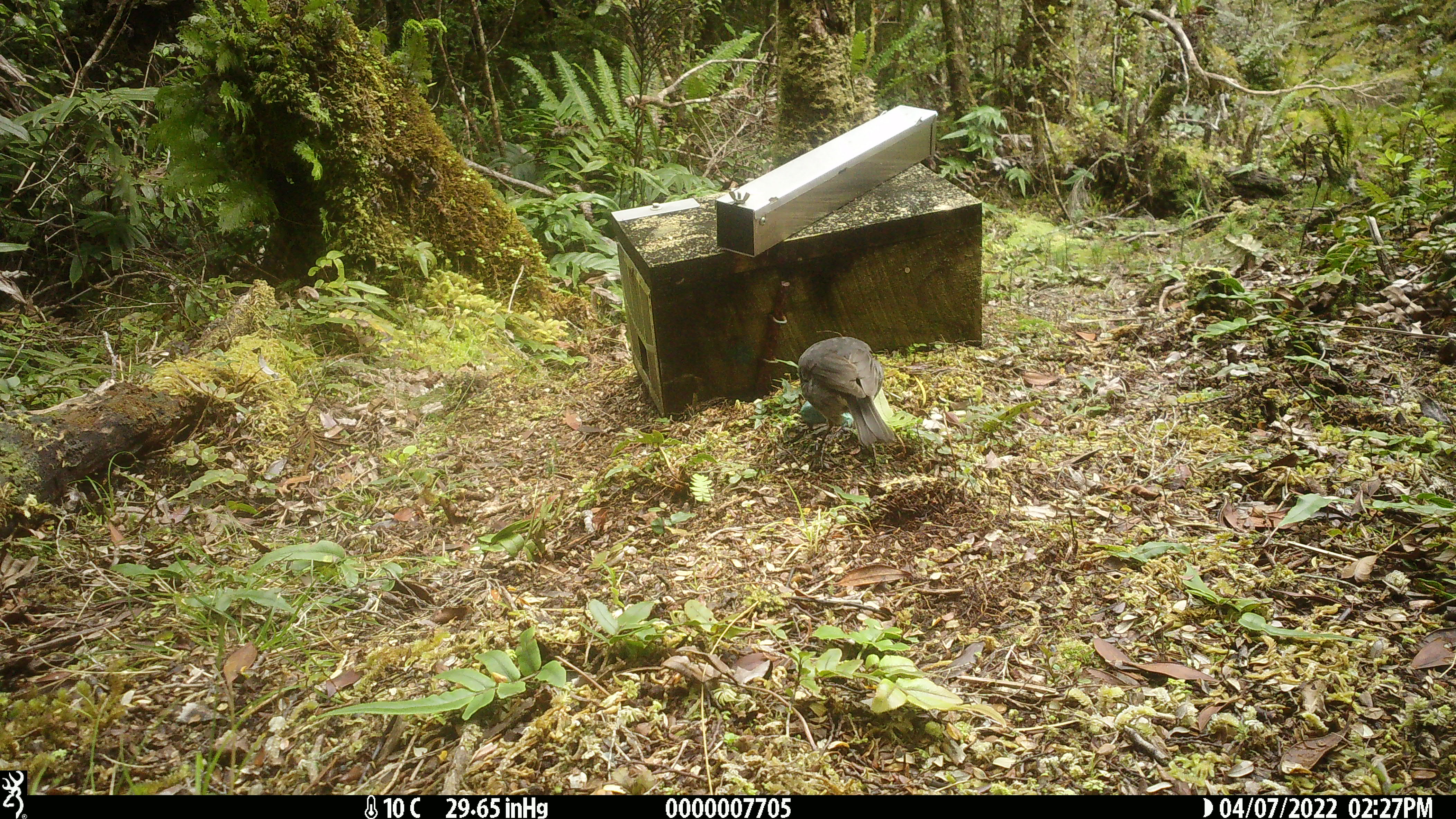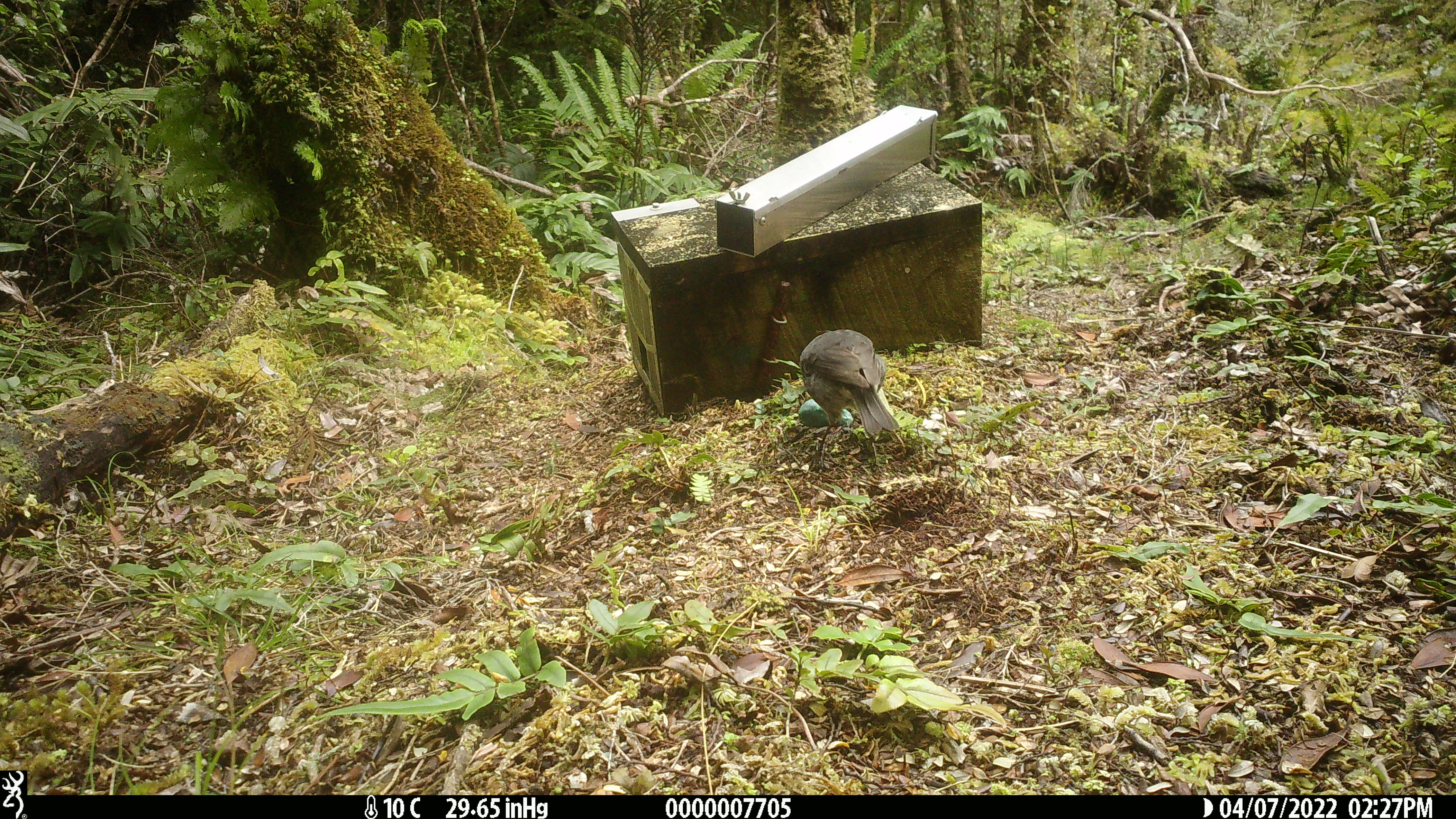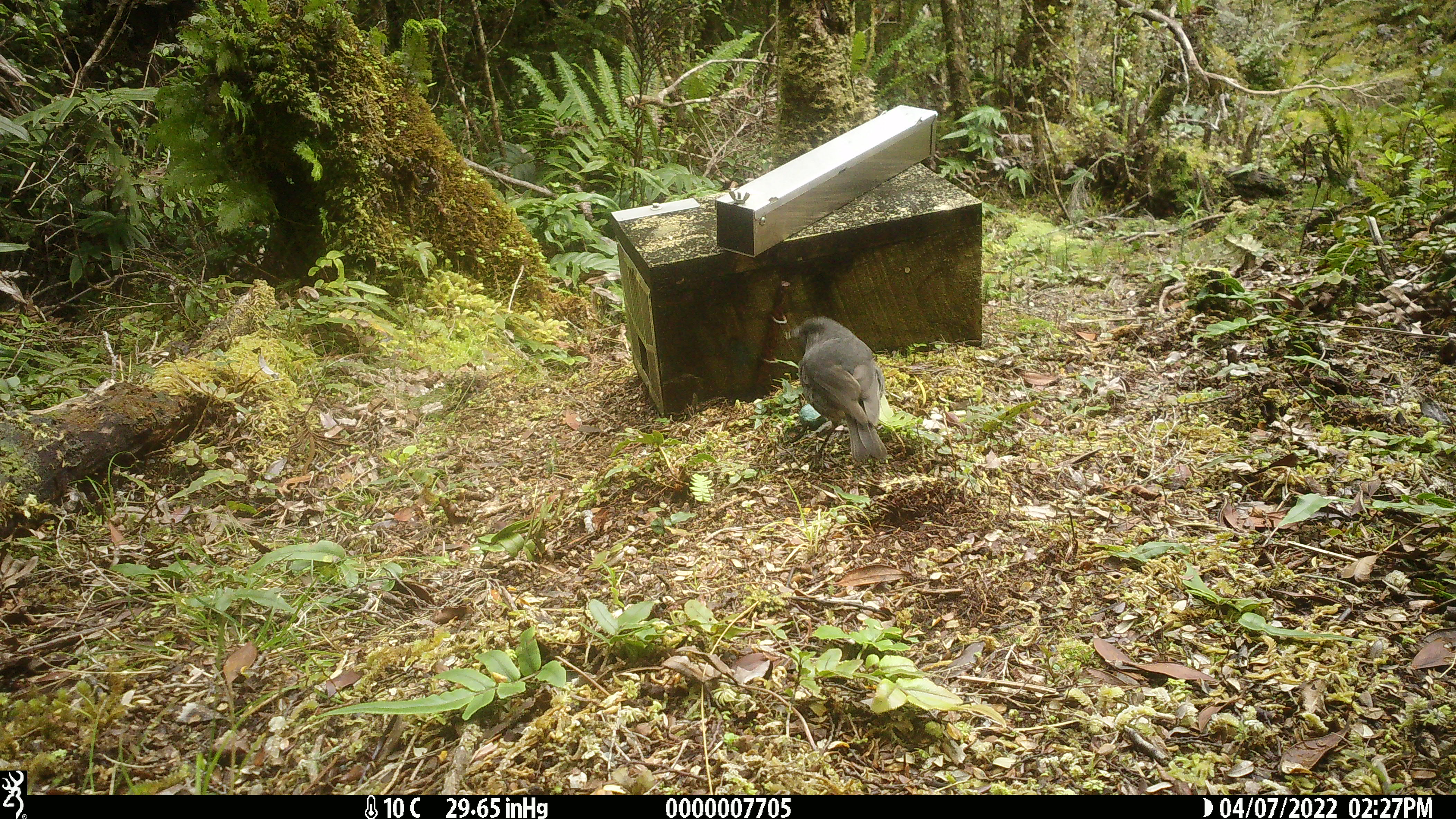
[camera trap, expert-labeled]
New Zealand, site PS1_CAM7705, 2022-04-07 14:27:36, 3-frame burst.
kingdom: Animalia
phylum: Chordata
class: Aves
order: Passeriformes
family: Petroicidae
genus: Petroica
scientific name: Petroica australis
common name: new zealand robin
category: robin